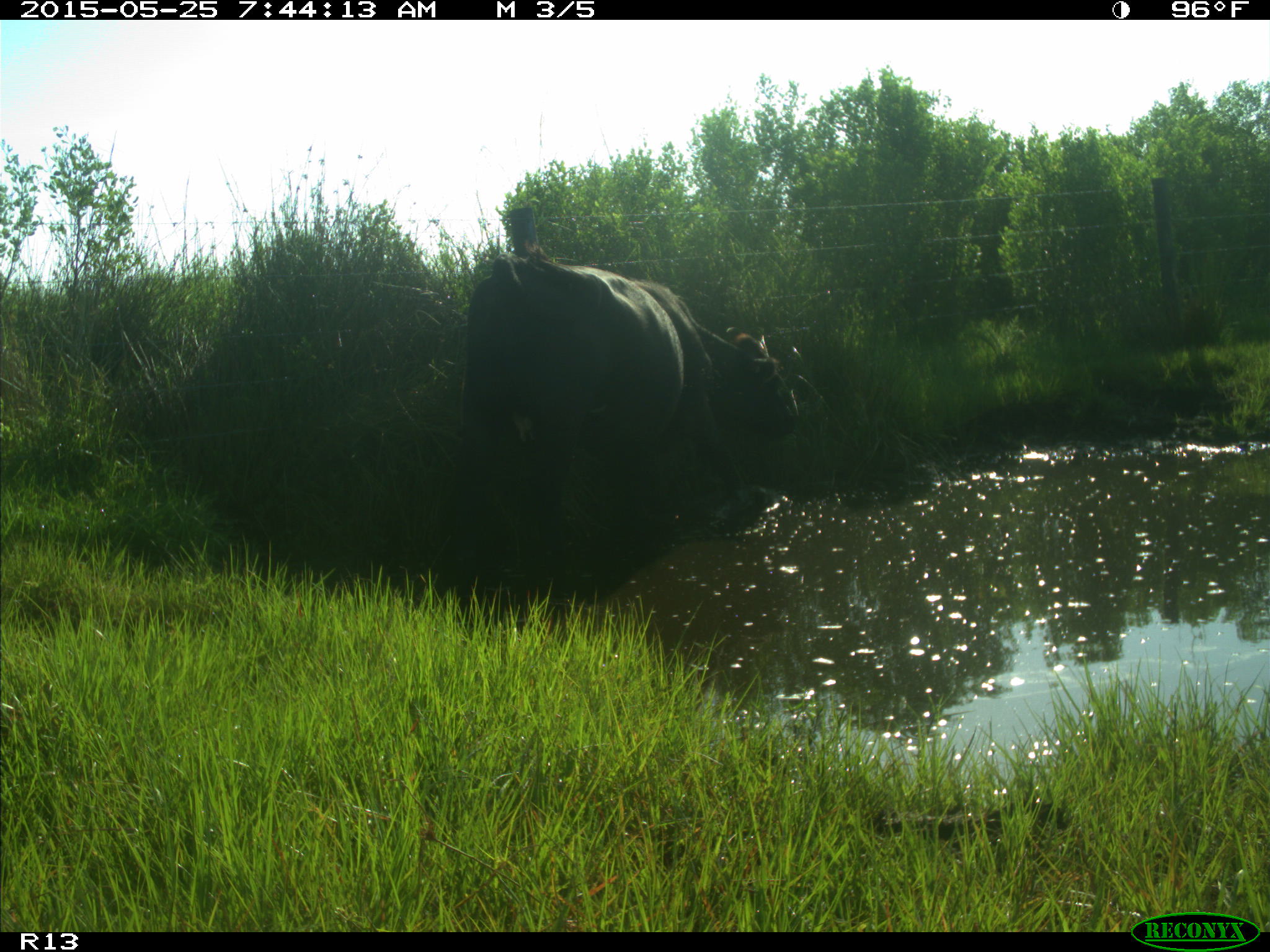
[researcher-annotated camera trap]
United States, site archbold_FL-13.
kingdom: Animalia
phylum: Chordata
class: Mammalia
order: Artiodactyla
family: Bovidae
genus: Bos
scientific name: Bos taurus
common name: domestic cow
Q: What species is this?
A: Bos taurus (domestic cow).